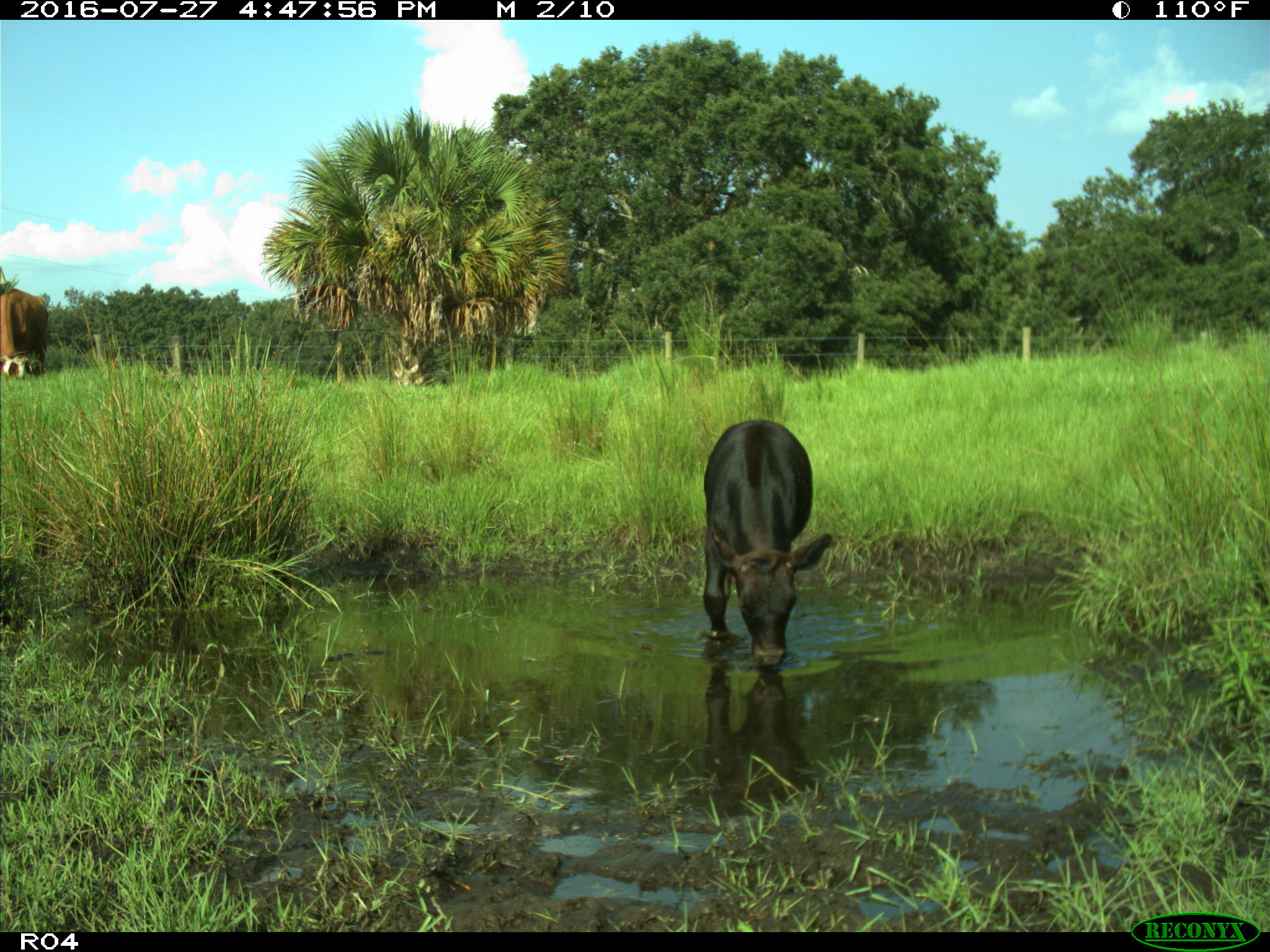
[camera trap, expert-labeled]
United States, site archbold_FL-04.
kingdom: Animalia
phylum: Chordata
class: Mammalia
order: Artiodactyla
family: Bovidae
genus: Bos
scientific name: Bos taurus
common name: domestic cow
Bos taurus (domestic cow).